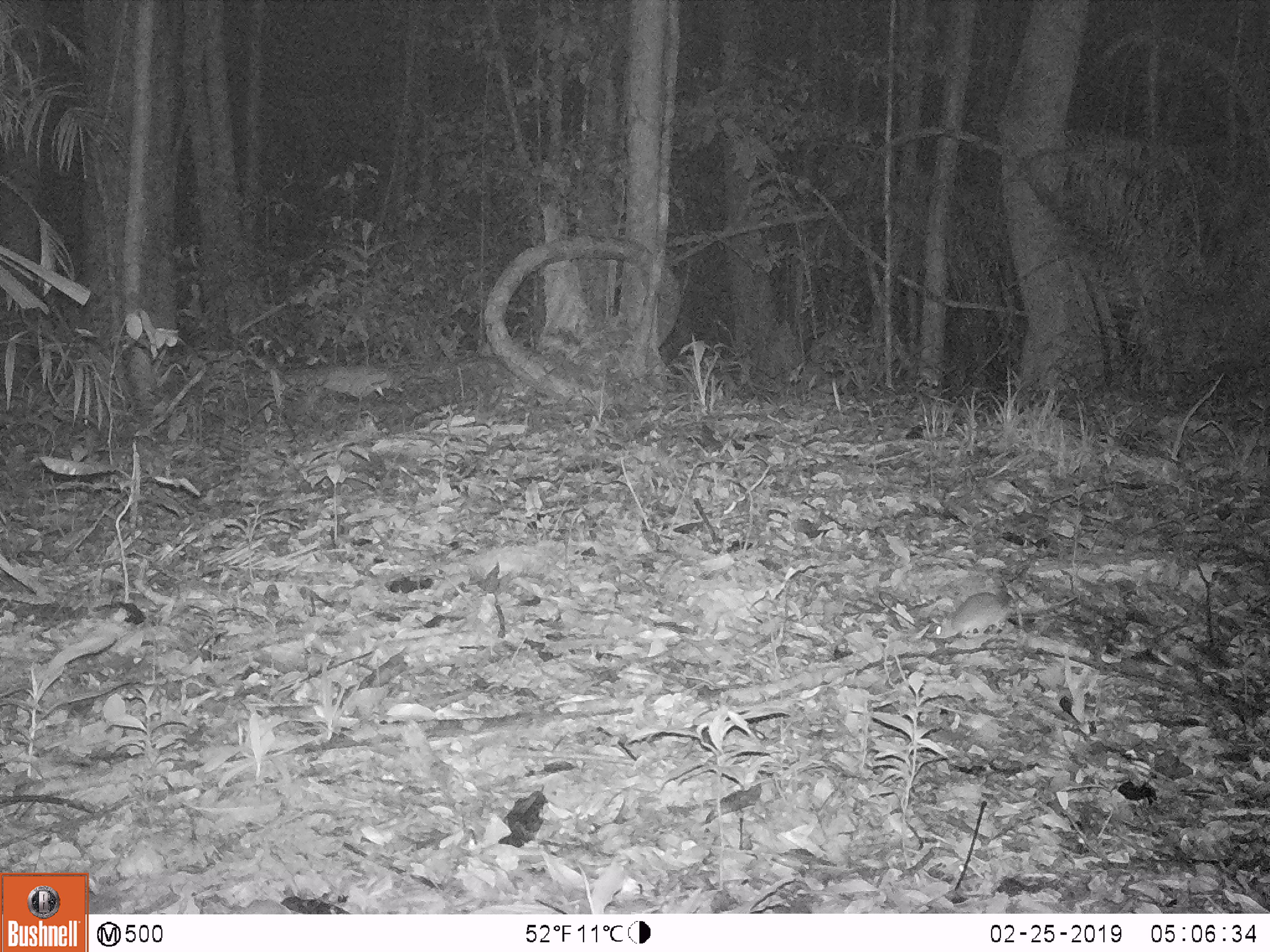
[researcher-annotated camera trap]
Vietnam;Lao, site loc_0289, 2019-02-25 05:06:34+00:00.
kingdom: Animalia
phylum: Chordata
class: Mammalia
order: Rodentia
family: Muridae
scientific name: Muridae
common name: old-world mice and rats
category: unidentified murid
Unidentified murid (old-world mice and rats) (Muridae). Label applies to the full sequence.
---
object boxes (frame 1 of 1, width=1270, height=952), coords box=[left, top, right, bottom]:
unidentified murid: box=[928, 592, 1077, 639]